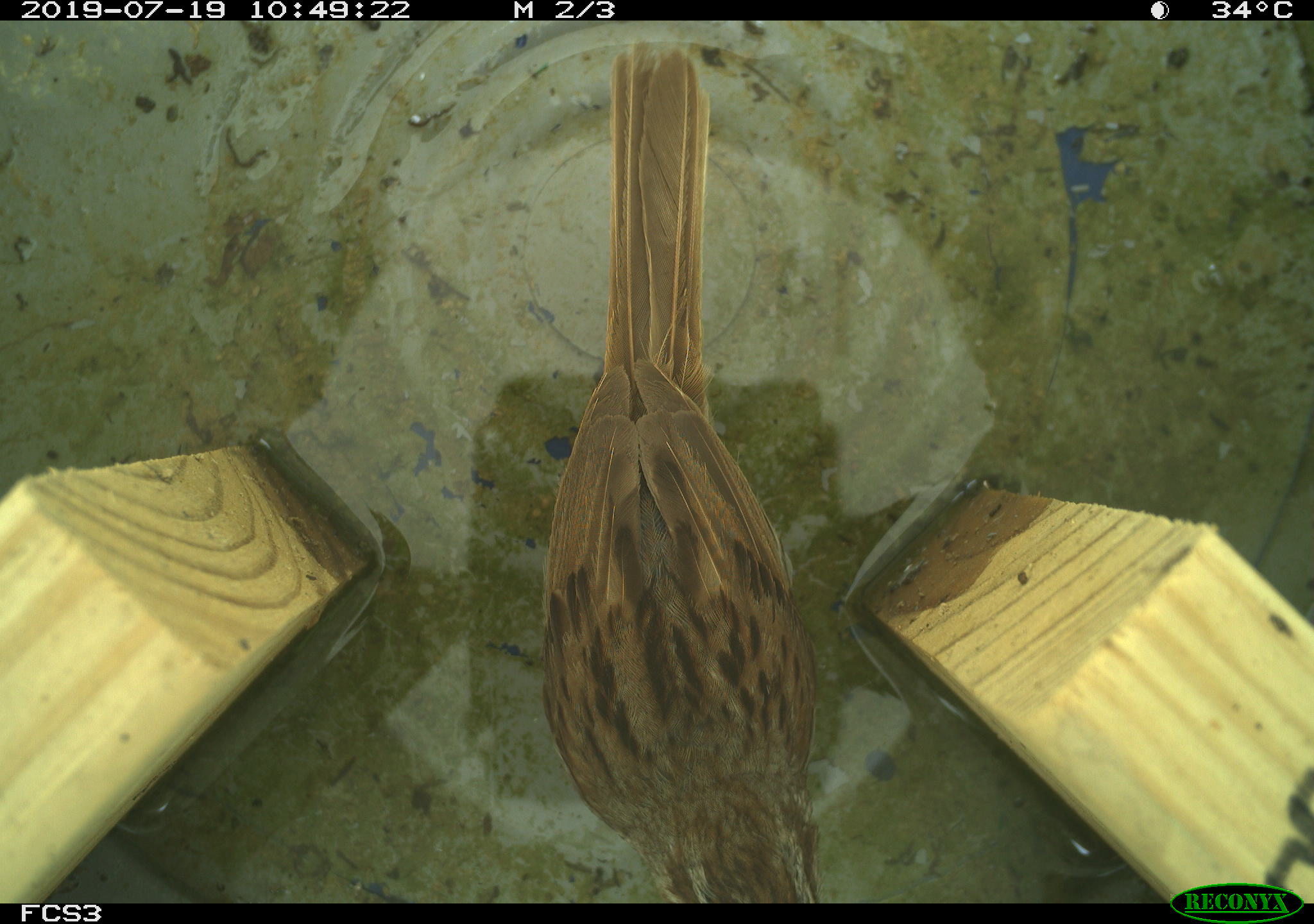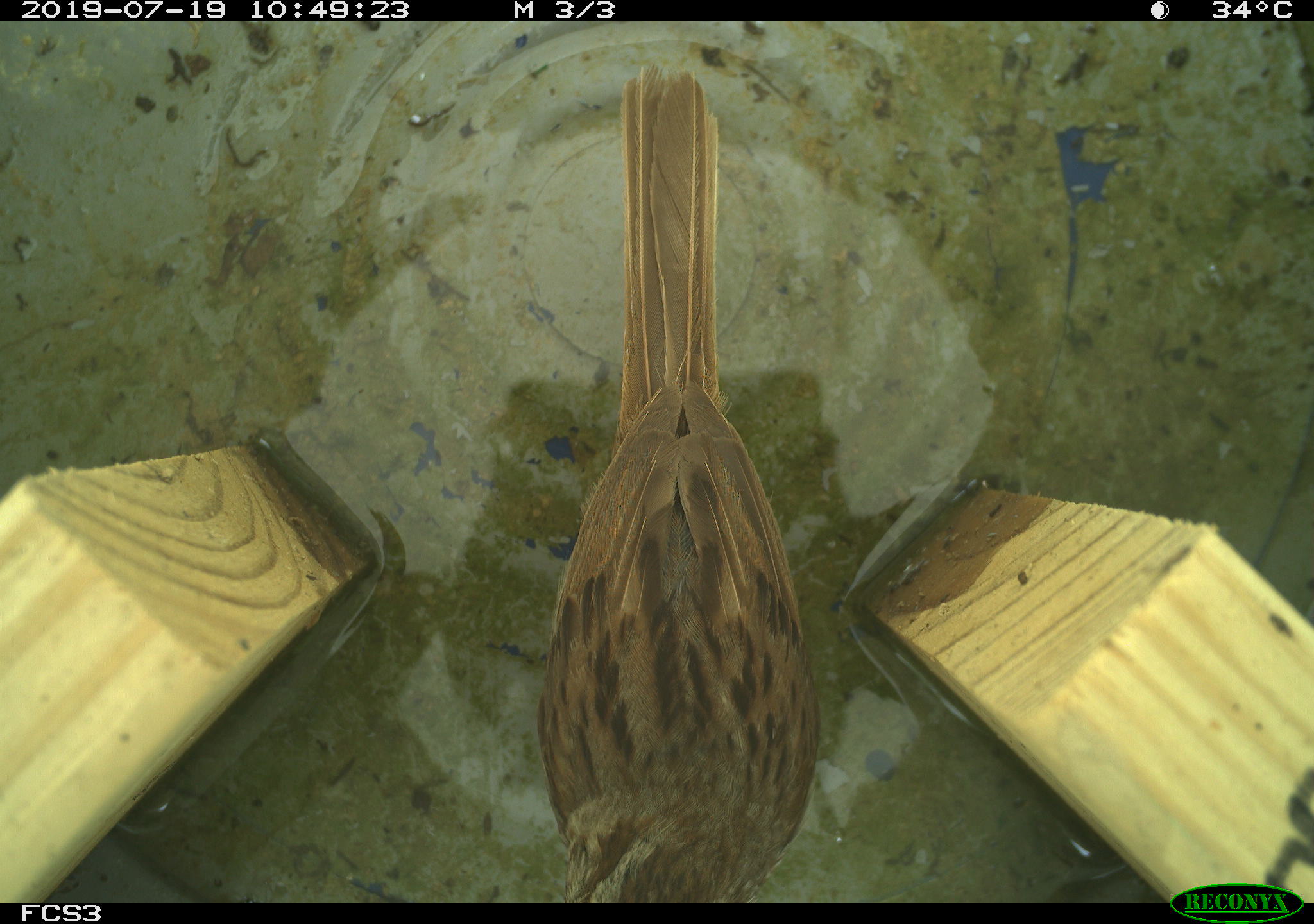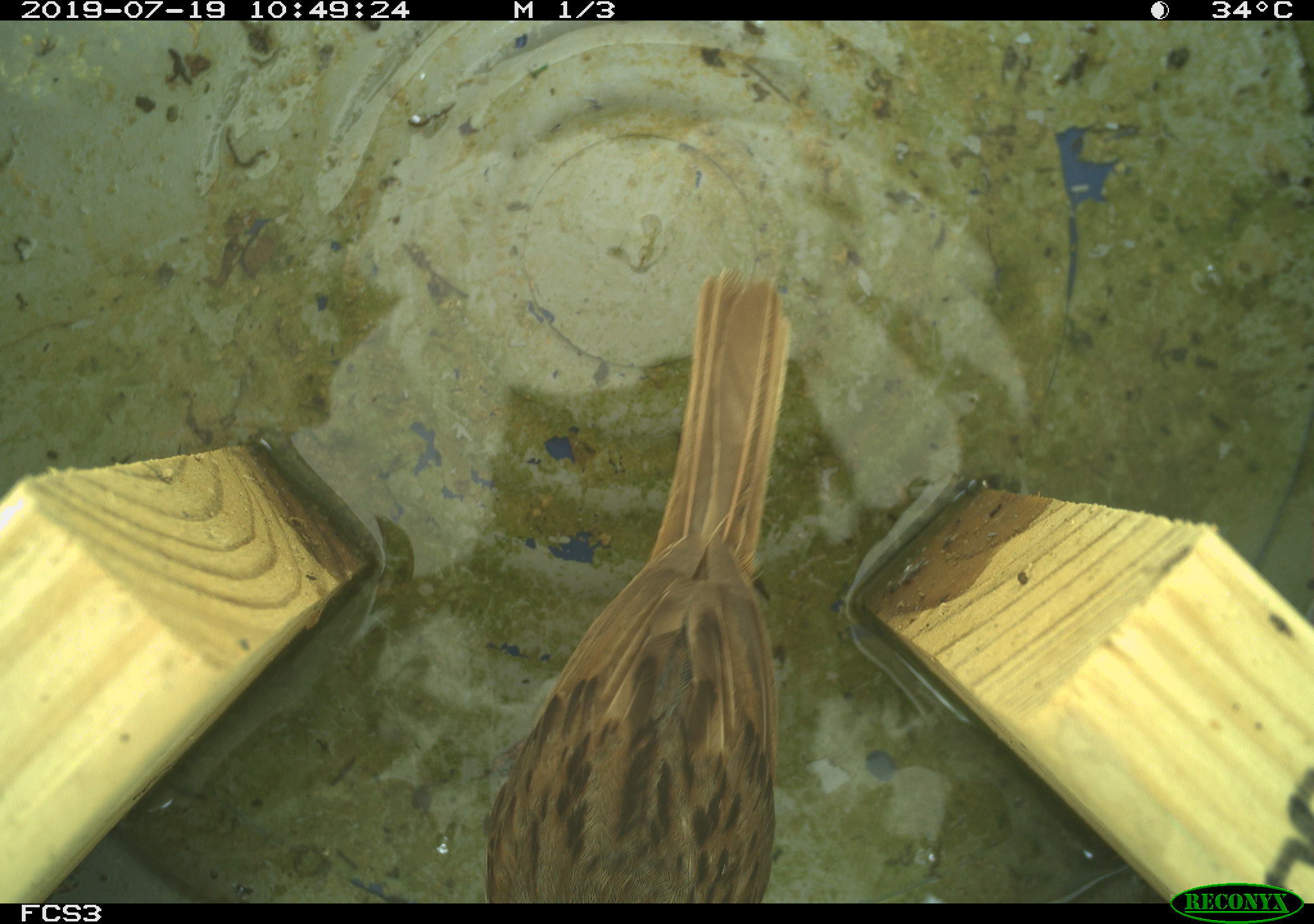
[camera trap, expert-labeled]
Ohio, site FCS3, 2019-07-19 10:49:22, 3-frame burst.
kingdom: Animalia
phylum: Chordata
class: Aves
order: Passeriformes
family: Passerellidae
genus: Melospiza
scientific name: Melospiza melodia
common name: song sparrow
Song sparrow (Melospiza melodia).